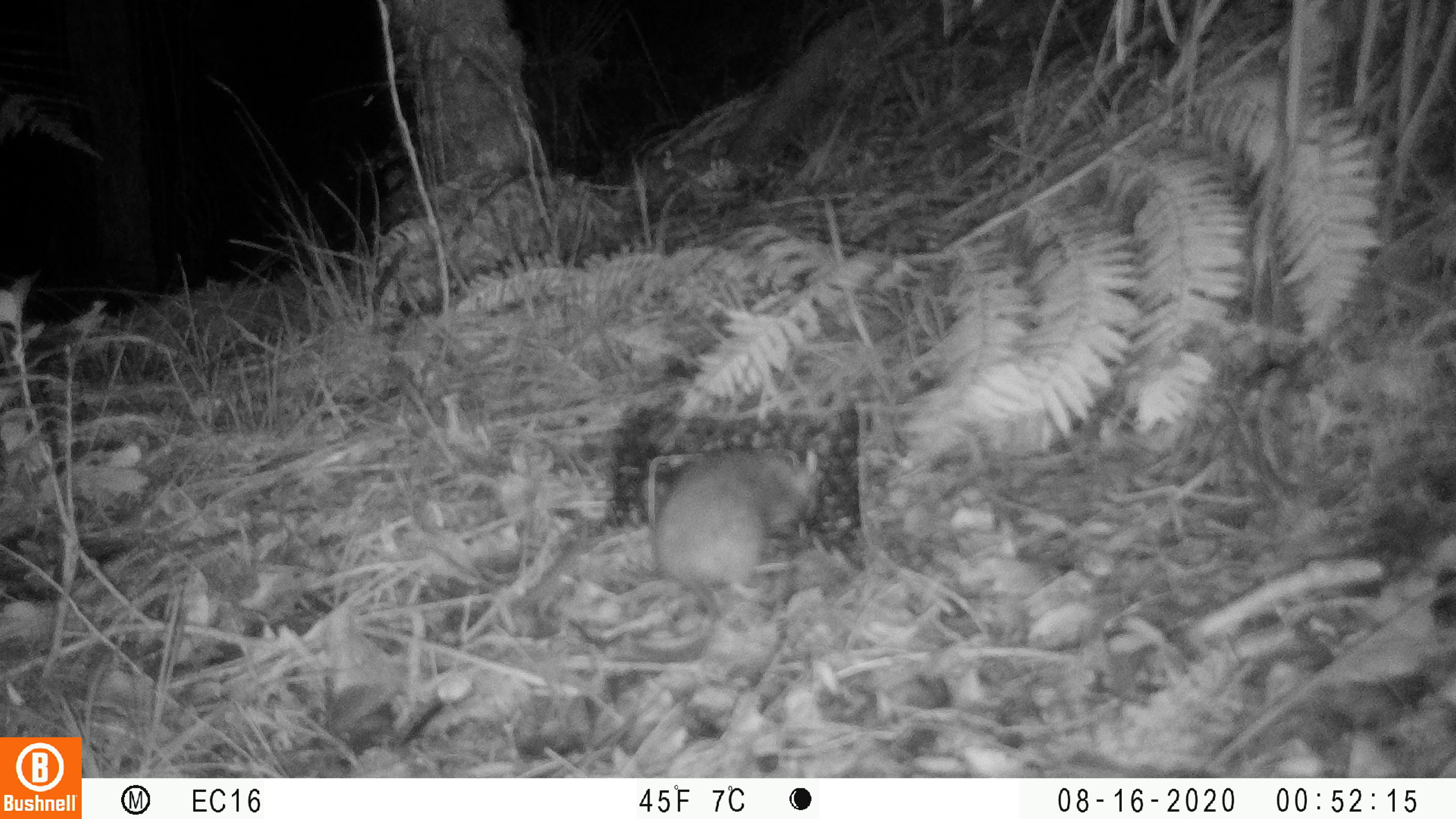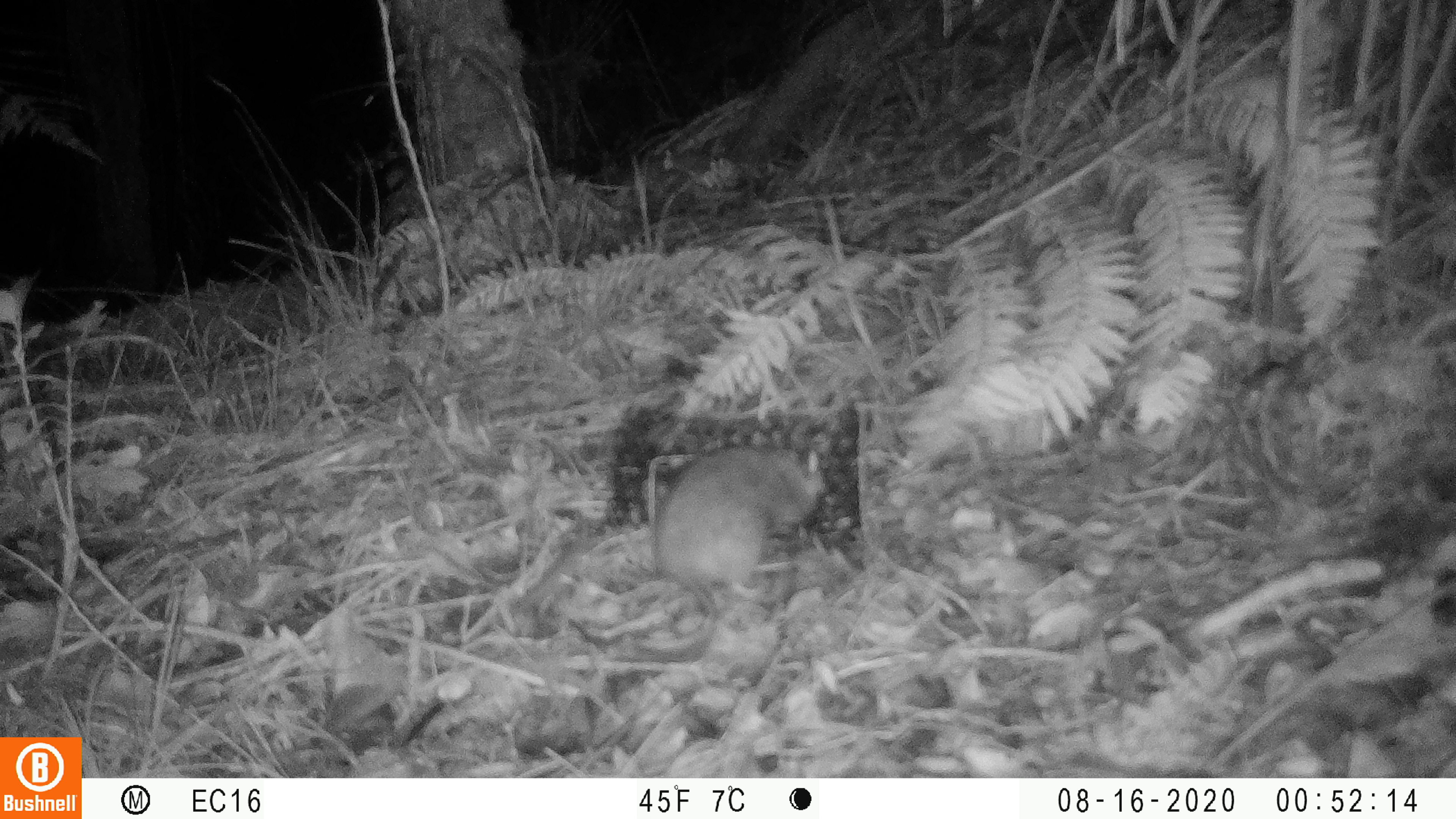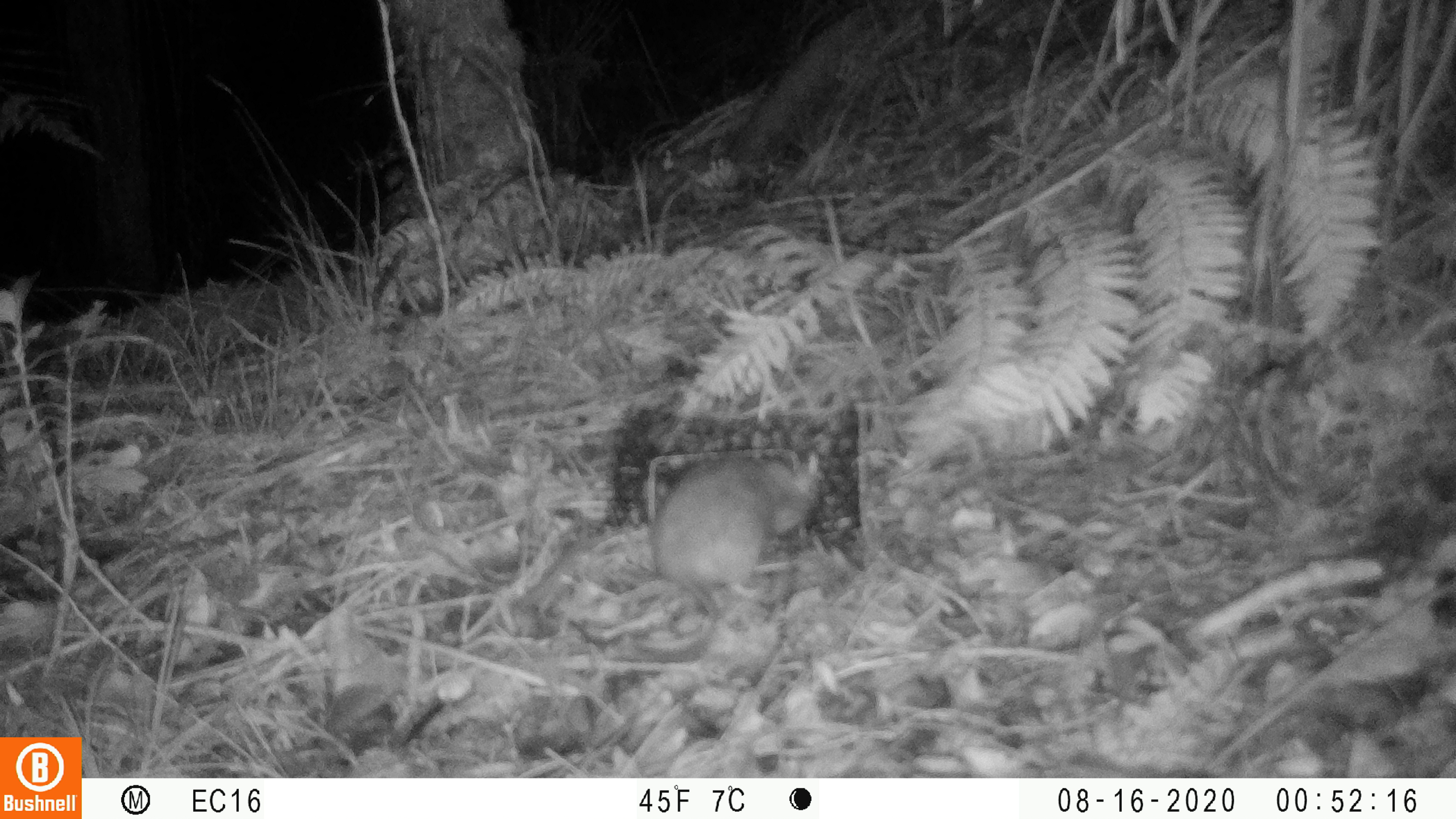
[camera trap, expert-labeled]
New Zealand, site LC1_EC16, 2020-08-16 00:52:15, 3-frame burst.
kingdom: Animalia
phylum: Chordata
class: Mammalia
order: Rodentia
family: Muridae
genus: Rattus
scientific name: Rattus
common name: rat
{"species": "rat (Rattus)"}